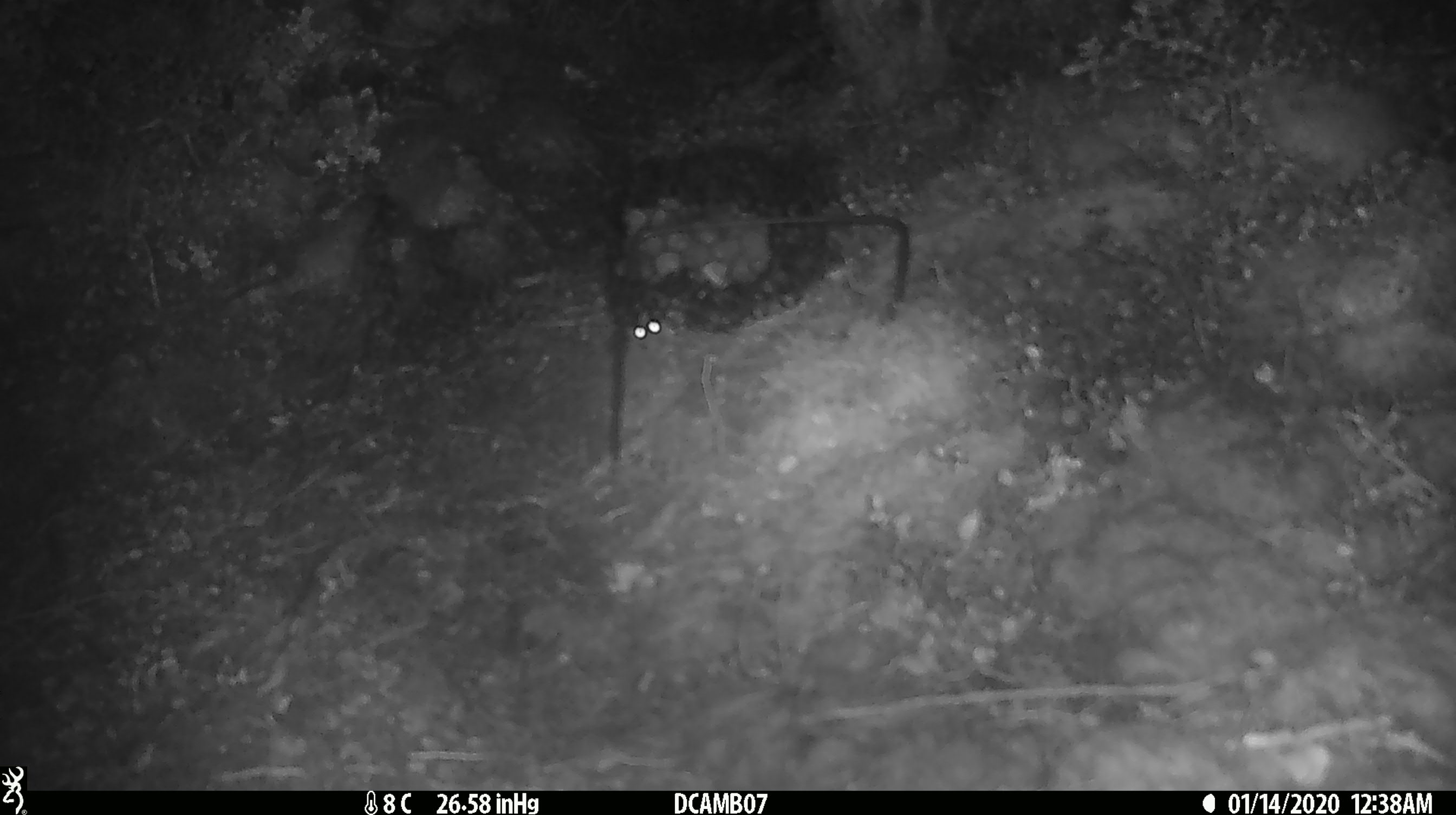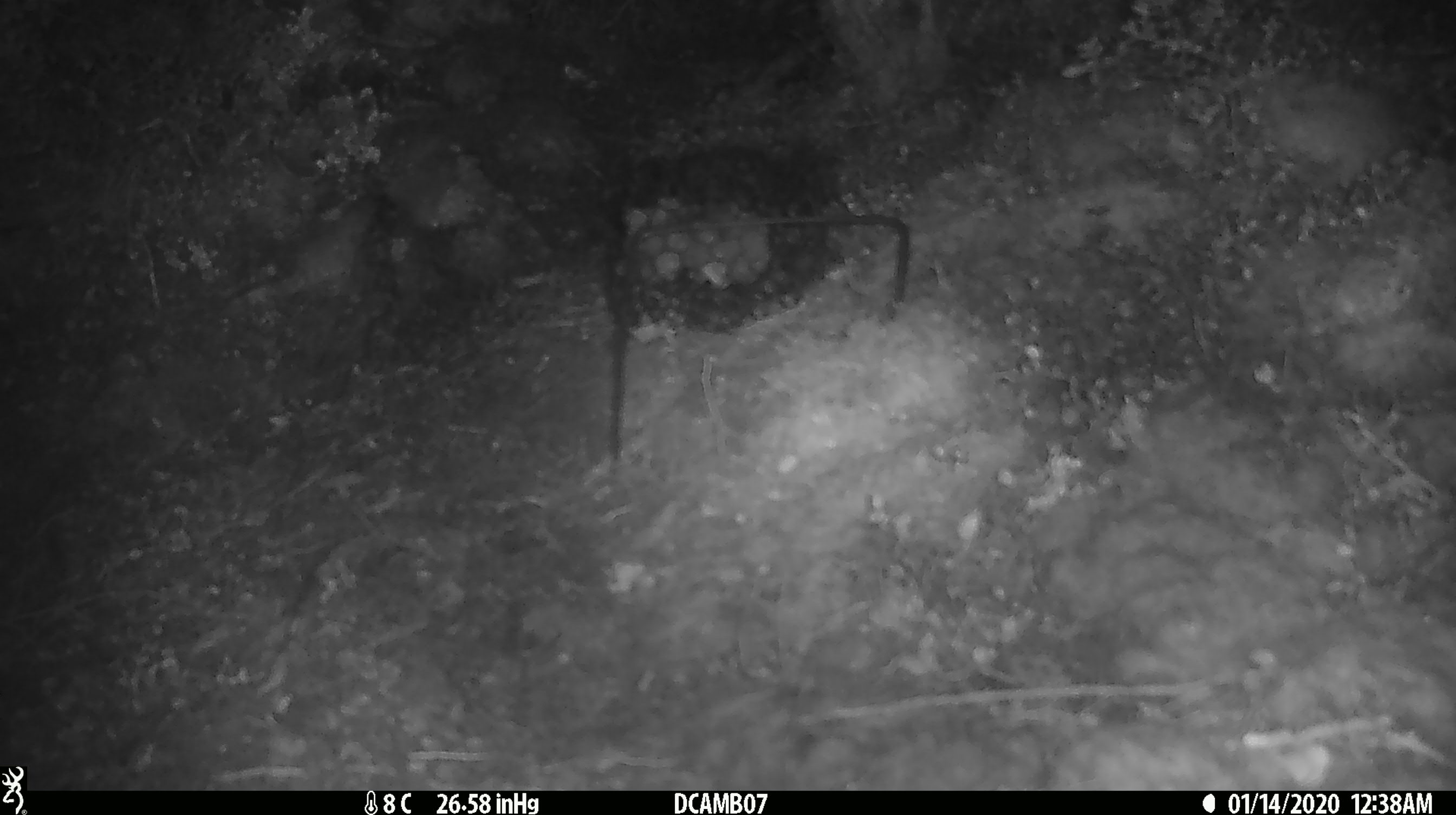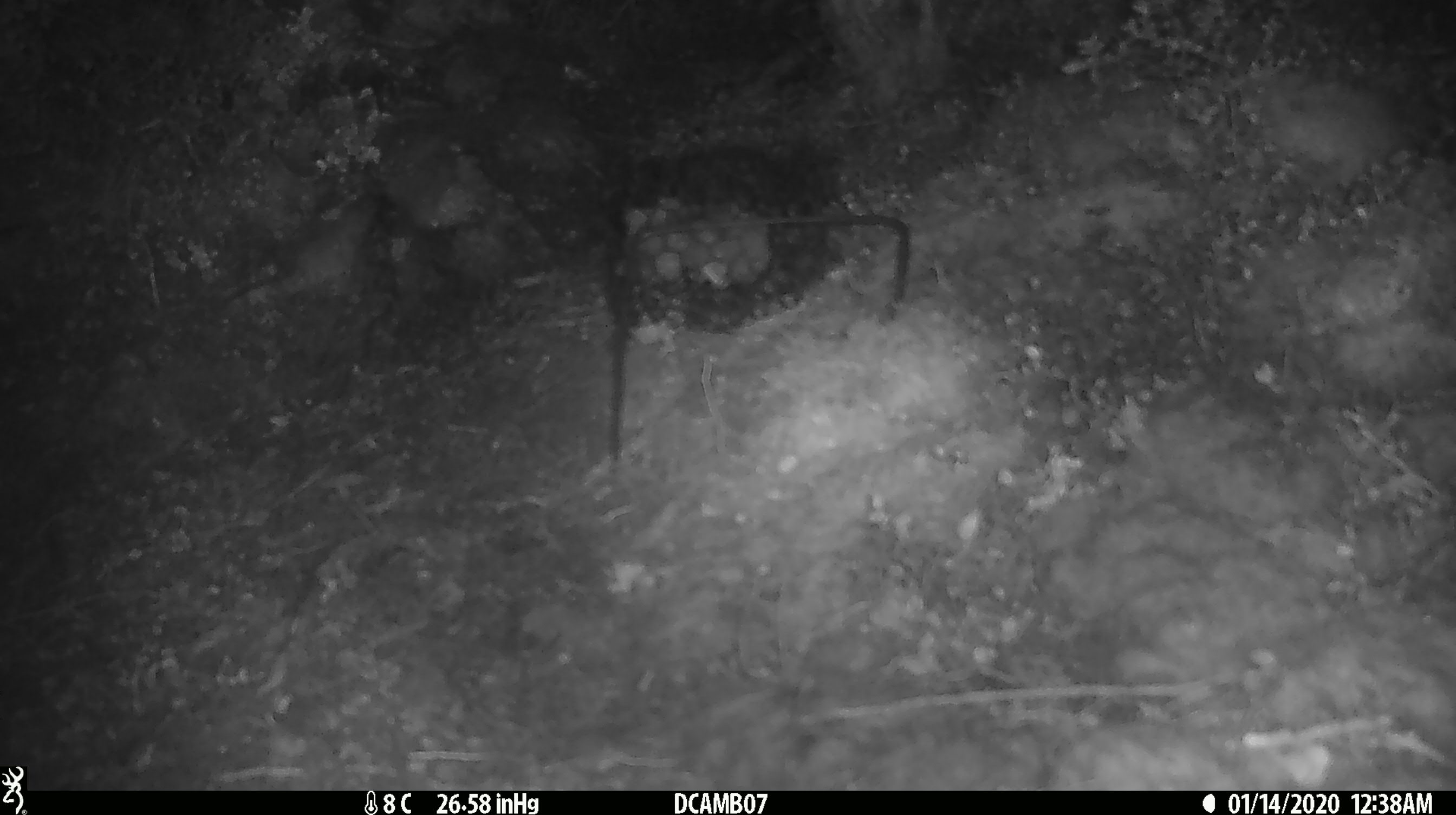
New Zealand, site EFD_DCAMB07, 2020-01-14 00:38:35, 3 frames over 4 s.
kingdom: Animalia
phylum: Chordata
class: Mammalia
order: Rodentia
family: Muridae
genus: Mus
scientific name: Mus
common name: mouse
Mouse (Mus).